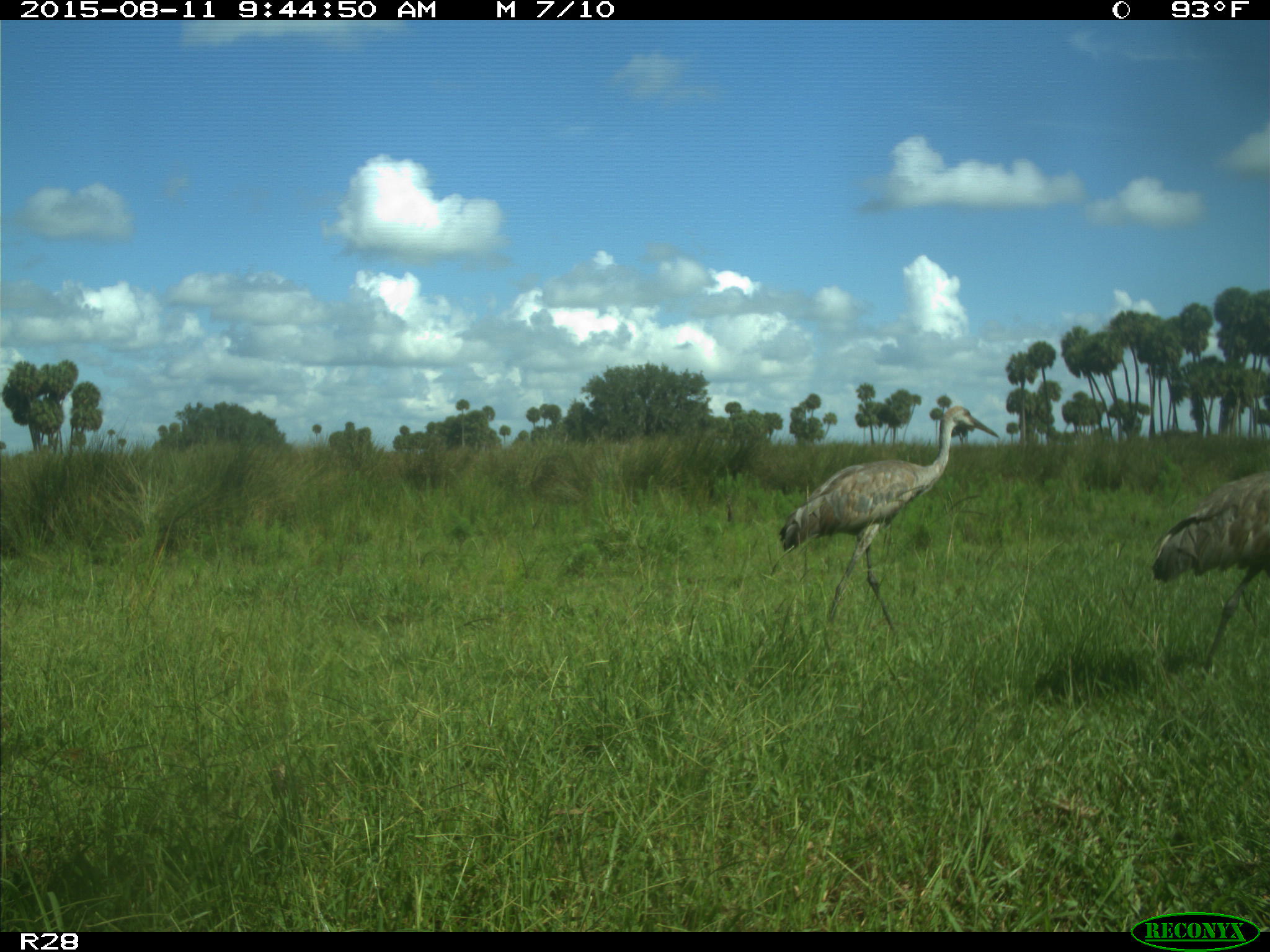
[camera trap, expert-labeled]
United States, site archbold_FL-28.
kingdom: Animalia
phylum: Chordata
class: Aves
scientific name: Aves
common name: birds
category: unidentified bird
Unidentified bird (birds) (Aves).